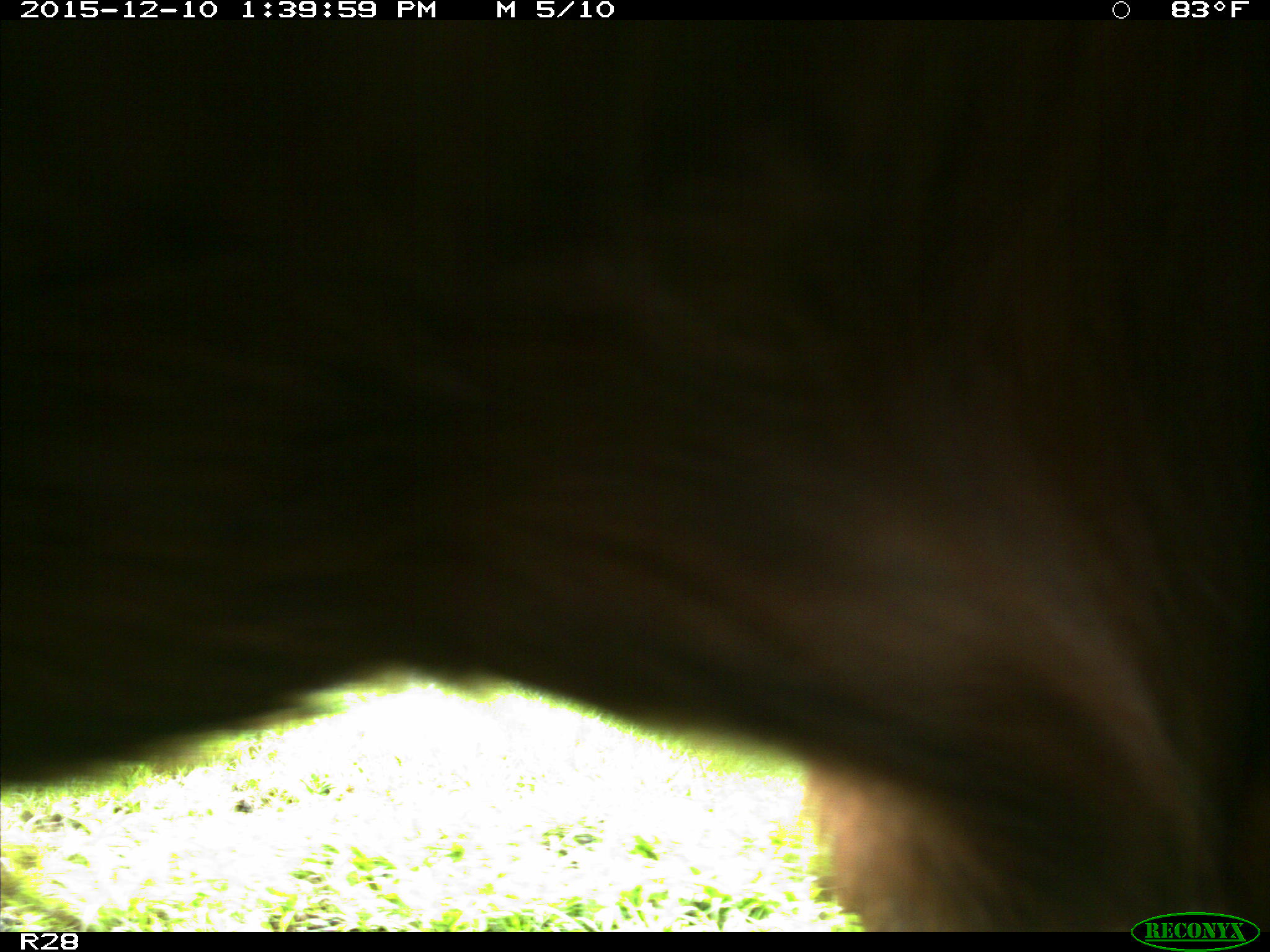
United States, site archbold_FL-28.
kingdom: Animalia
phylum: Chordata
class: Mammalia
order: Artiodactyla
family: Bovidae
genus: Bos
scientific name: Bos taurus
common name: domestic cow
Bos taurus (domestic cow).